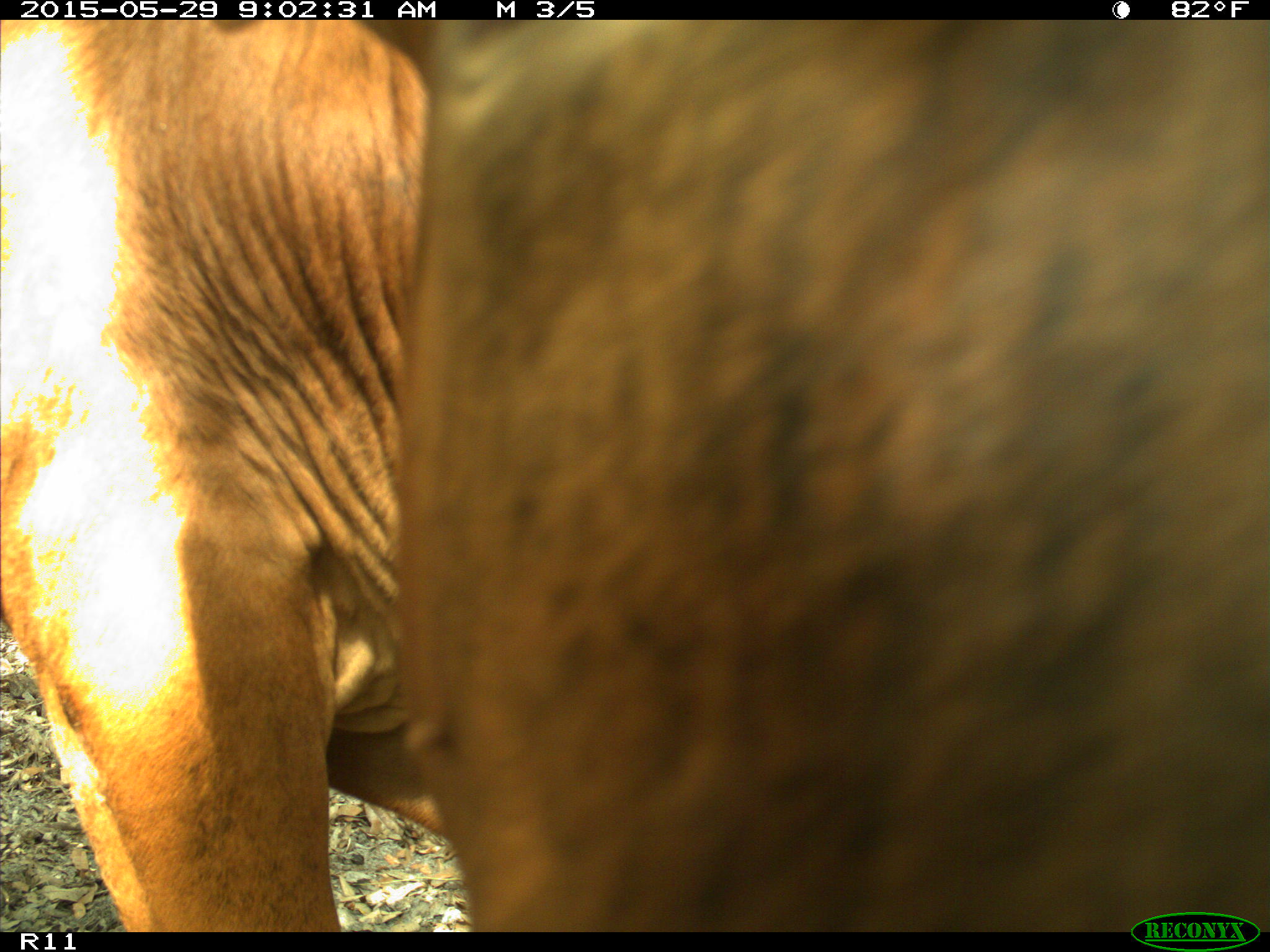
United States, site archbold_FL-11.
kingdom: Animalia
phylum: Chordata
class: Mammalia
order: Artiodactyla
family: Bovidae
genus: Bos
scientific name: Bos taurus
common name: domestic cow